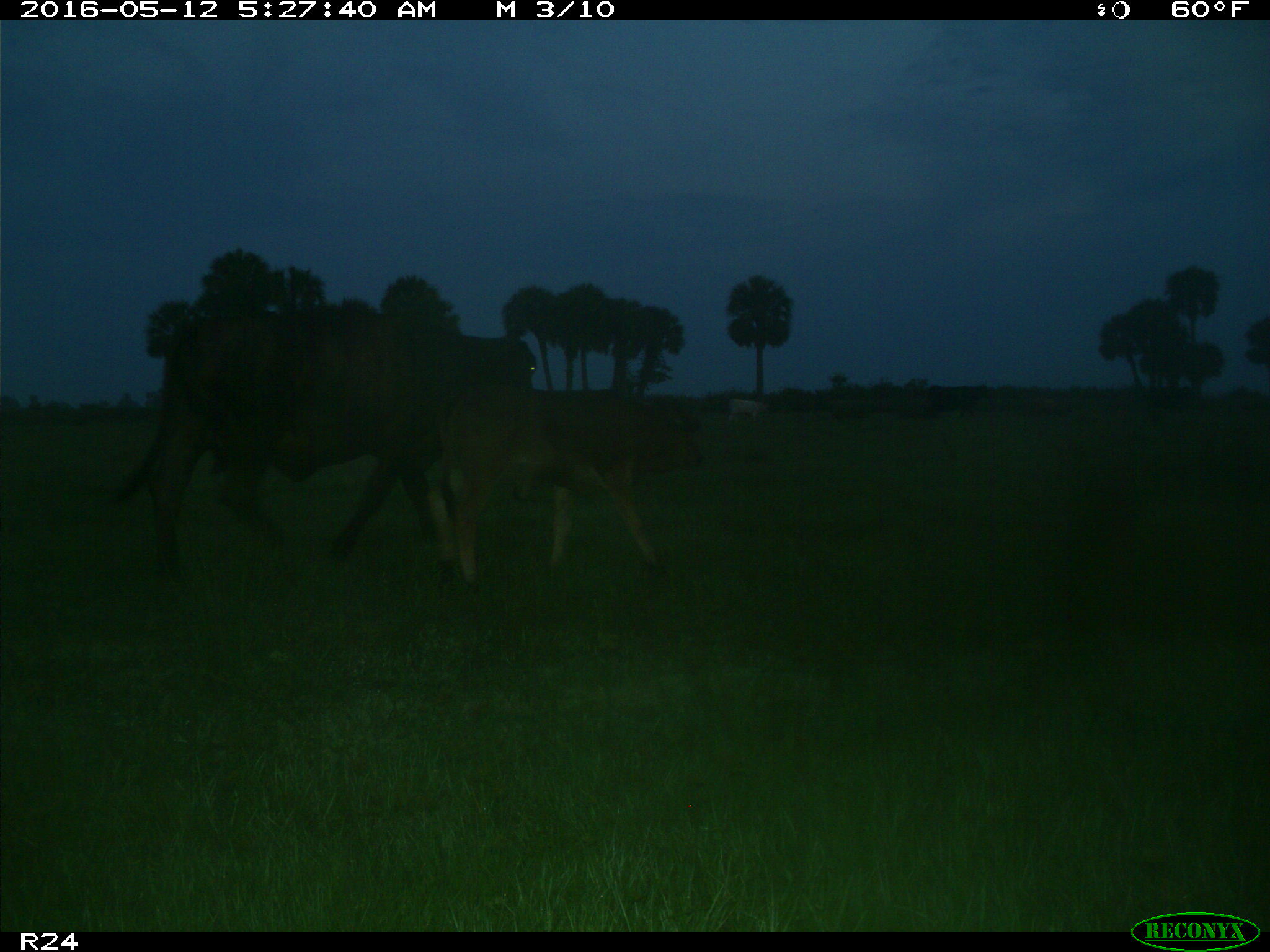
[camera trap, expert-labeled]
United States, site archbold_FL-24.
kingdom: Animalia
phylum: Chordata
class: Mammalia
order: Artiodactyla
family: Bovidae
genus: Bos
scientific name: Bos taurus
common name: domestic cow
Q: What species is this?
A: Bos taurus (domestic cow).